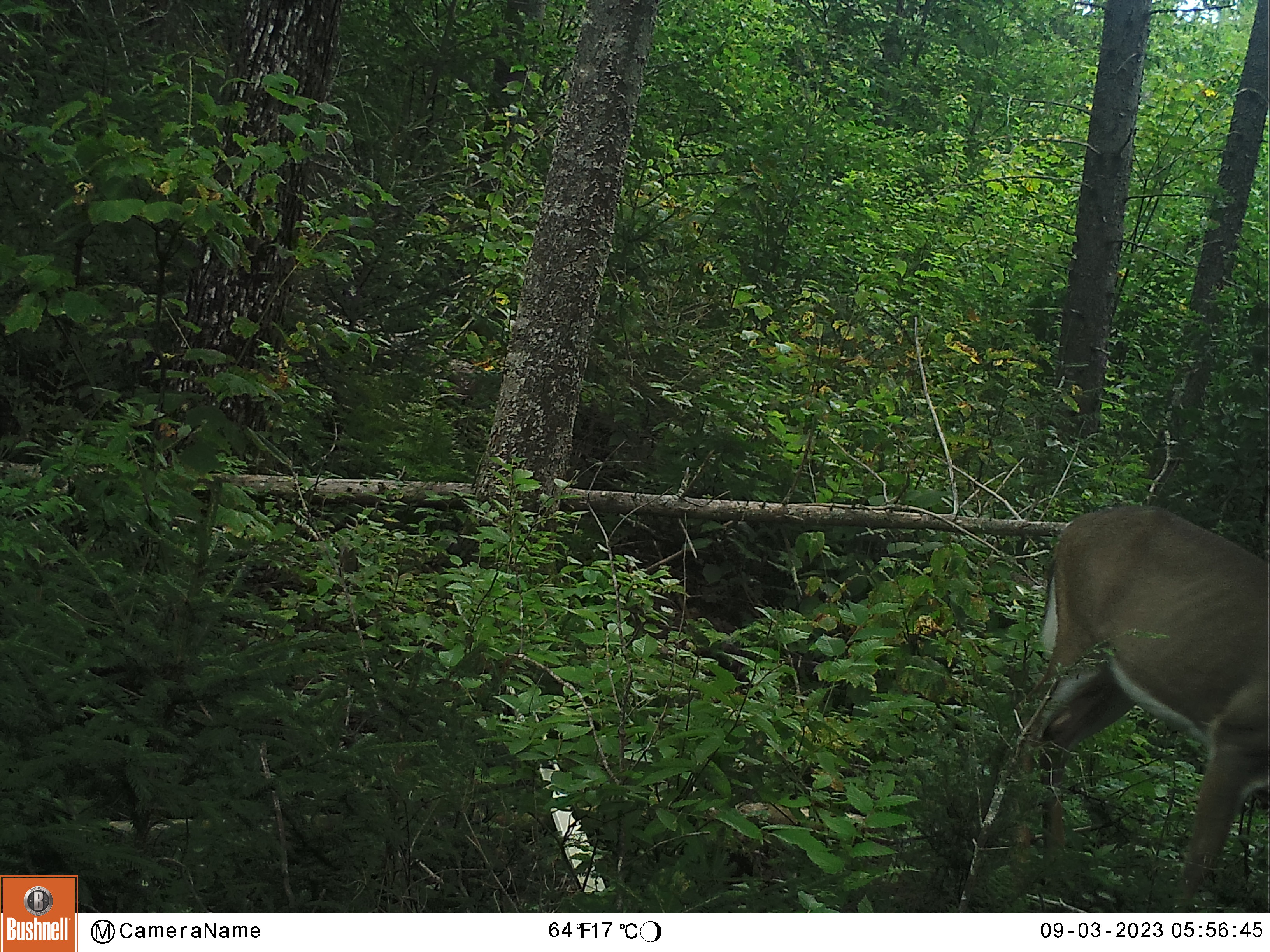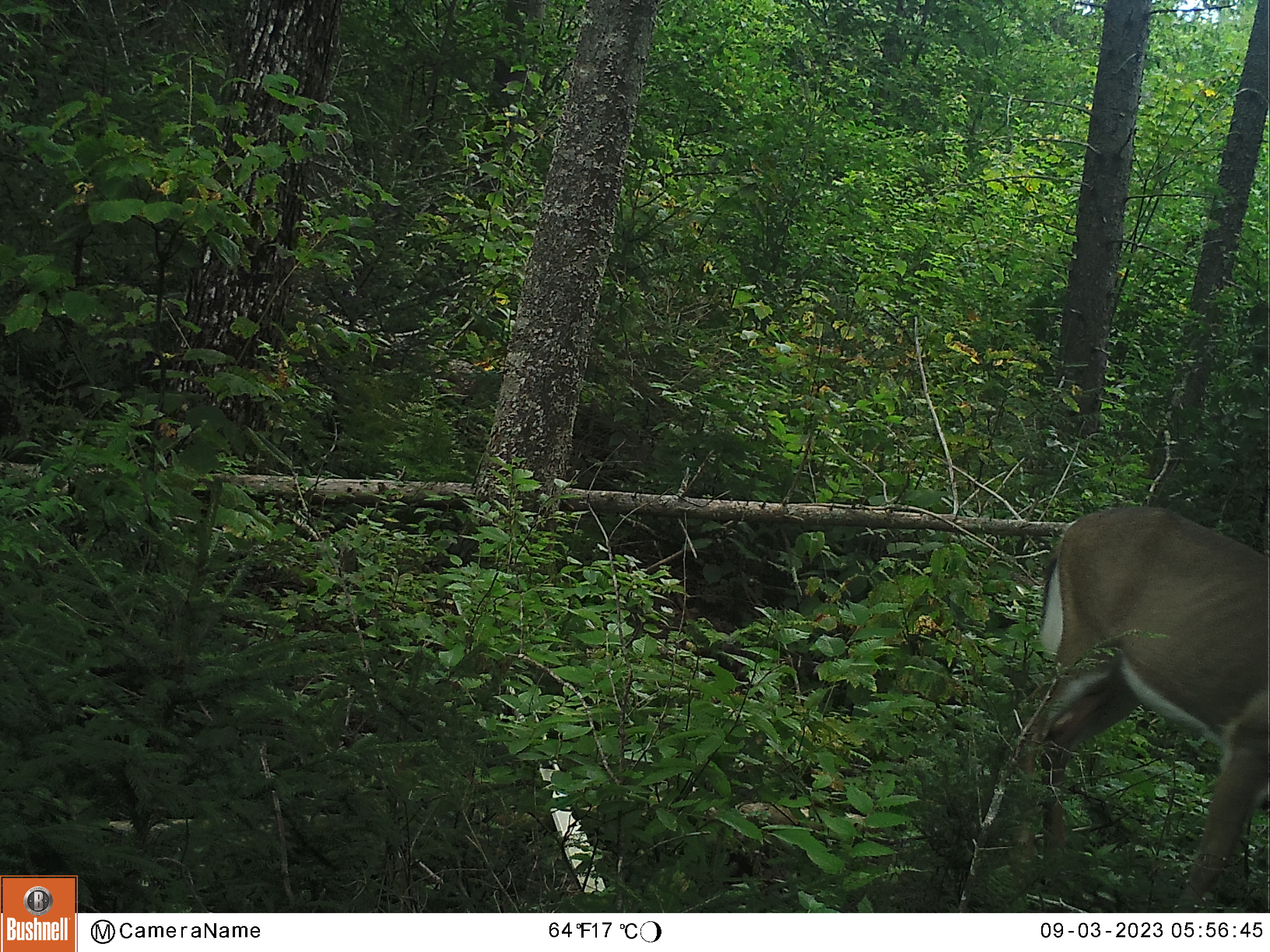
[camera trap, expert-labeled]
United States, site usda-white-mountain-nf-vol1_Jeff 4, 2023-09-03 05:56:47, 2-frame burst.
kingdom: Animalia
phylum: Chordata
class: Mammalia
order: Artiodactyla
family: Cervidae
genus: Odocoileus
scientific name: Odocoileus virginianus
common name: white-tailed deer